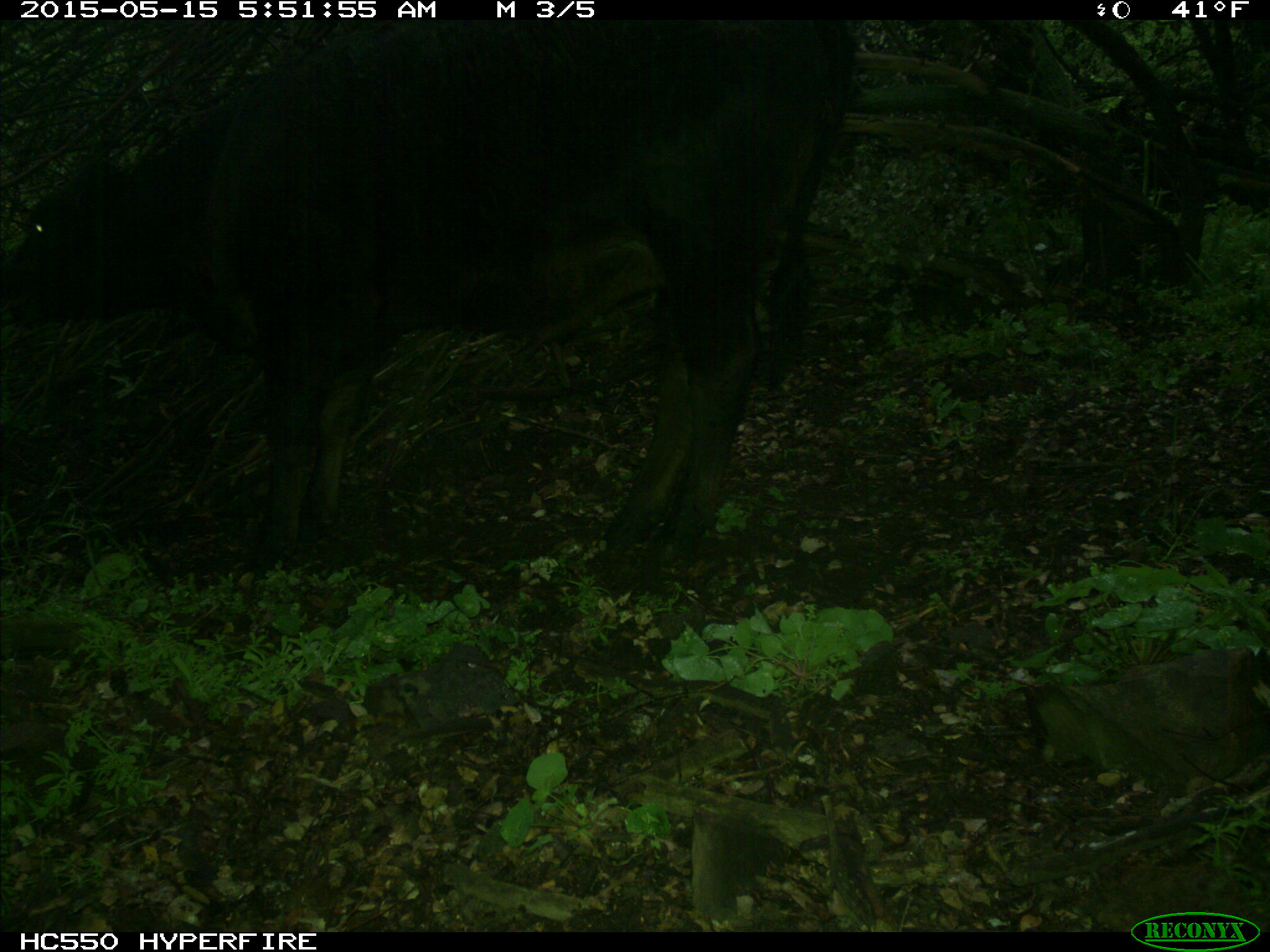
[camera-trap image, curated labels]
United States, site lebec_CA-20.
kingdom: Animalia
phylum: Chordata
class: Mammalia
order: Artiodactyla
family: Bovidae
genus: Bos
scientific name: Bos taurus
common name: domestic cow